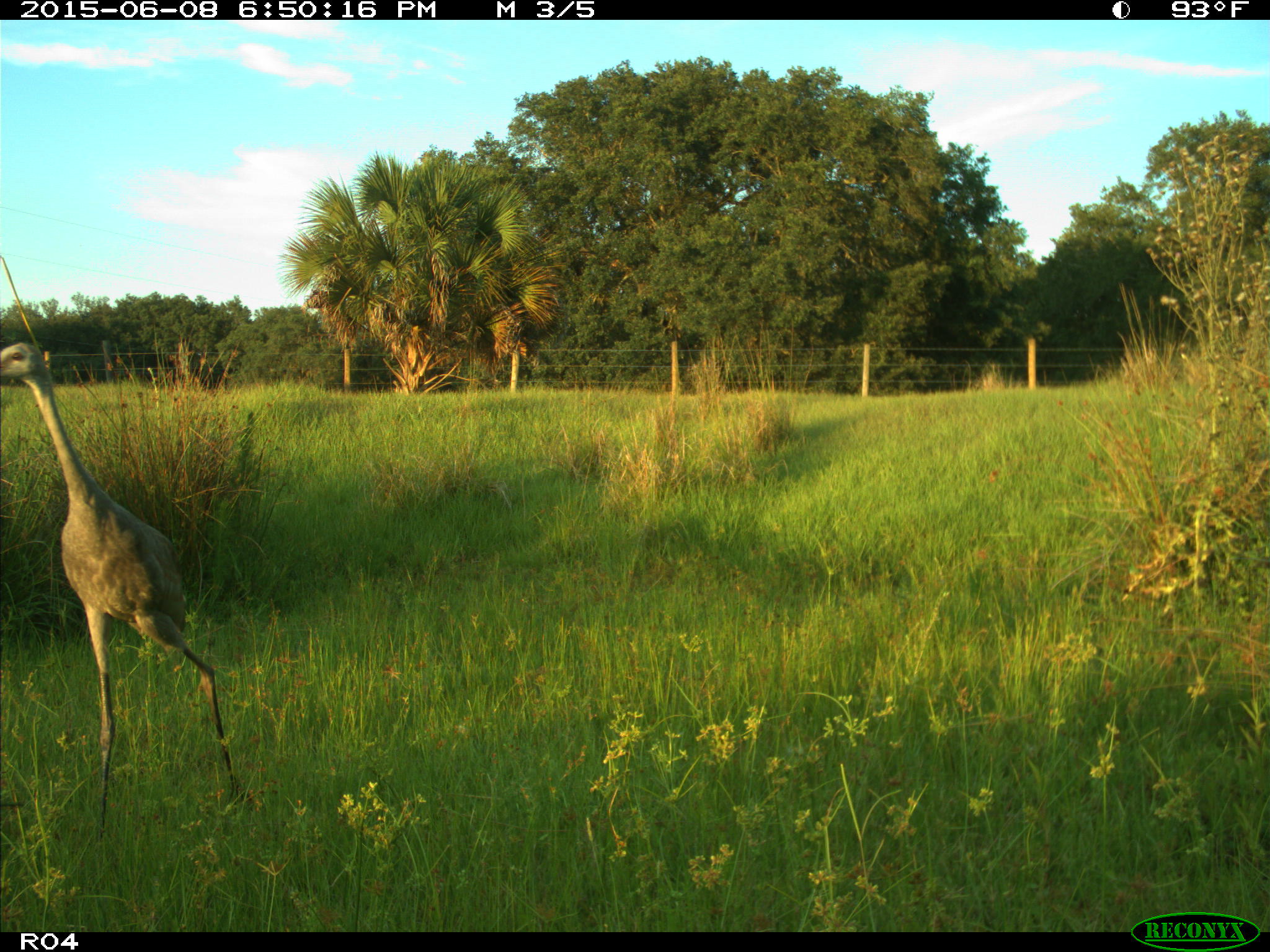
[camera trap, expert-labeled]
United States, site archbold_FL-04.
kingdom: Animalia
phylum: Chordata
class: Aves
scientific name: Aves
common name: birds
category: unidentified bird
Unidentified bird (birds) (Aves).